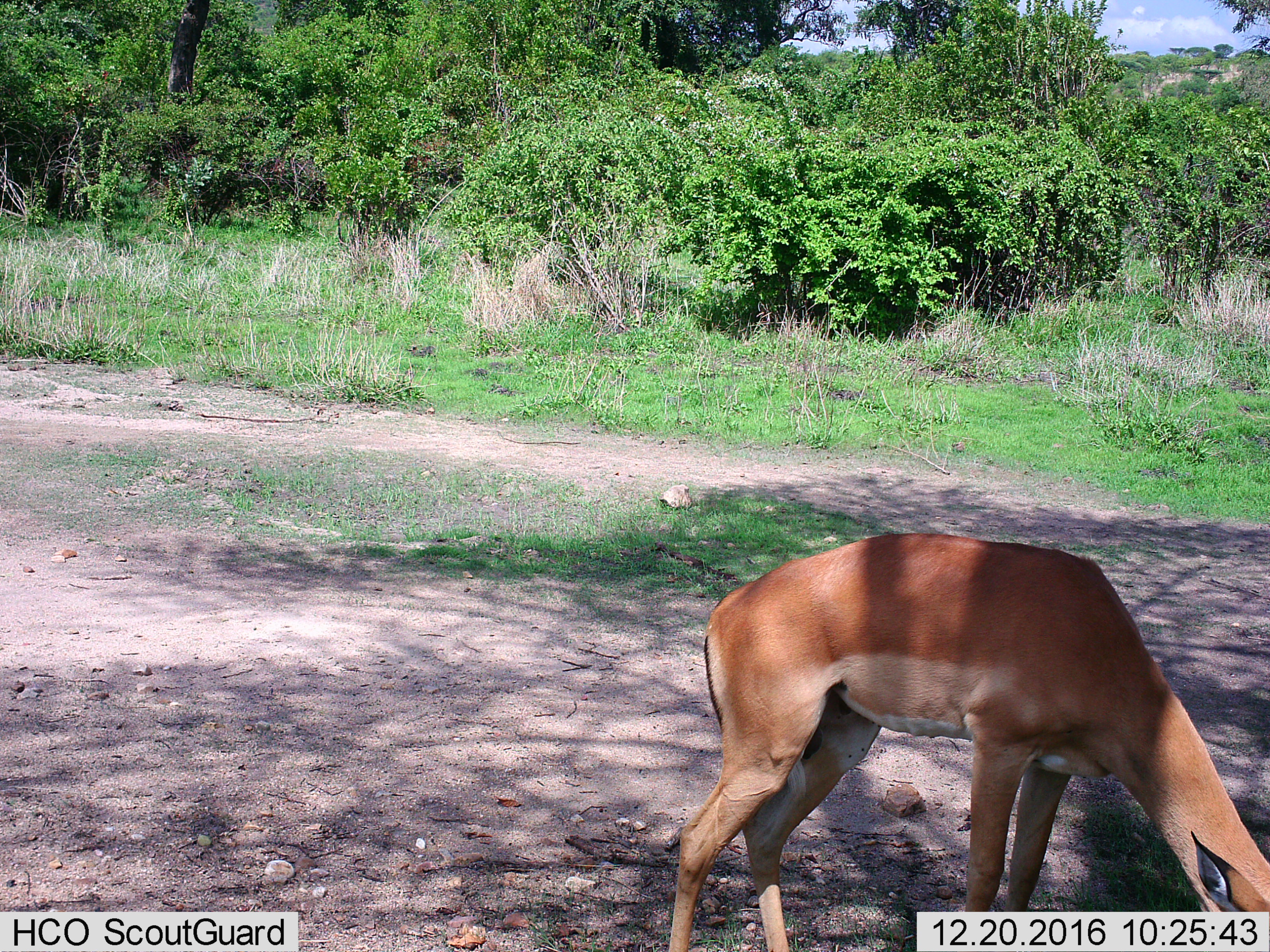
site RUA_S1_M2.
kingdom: Animalia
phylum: Chordata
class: Mammalia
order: Artiodactyla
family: Bovidae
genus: Aepyceros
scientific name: Aepyceros melampus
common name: impala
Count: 1.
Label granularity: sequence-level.